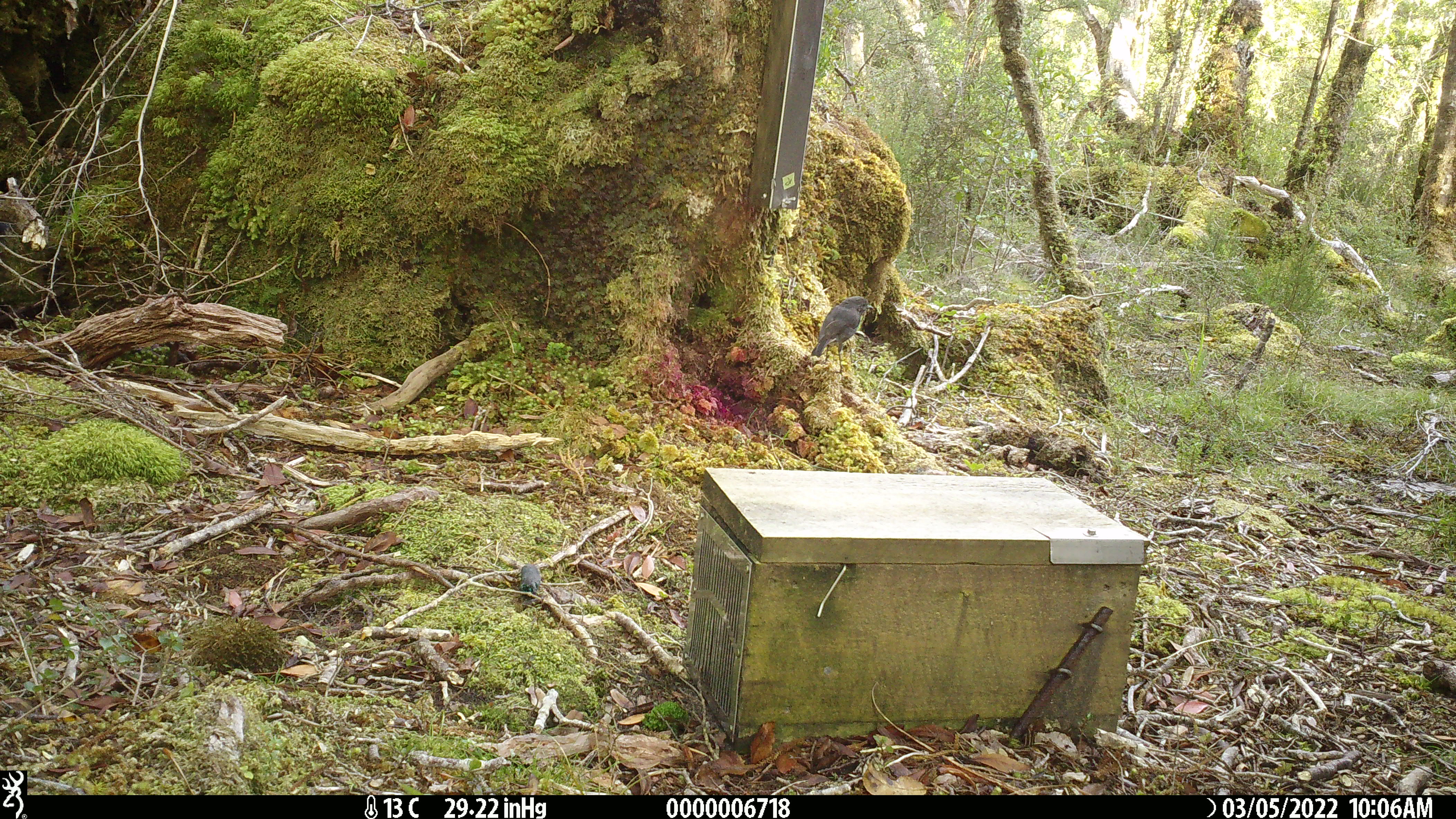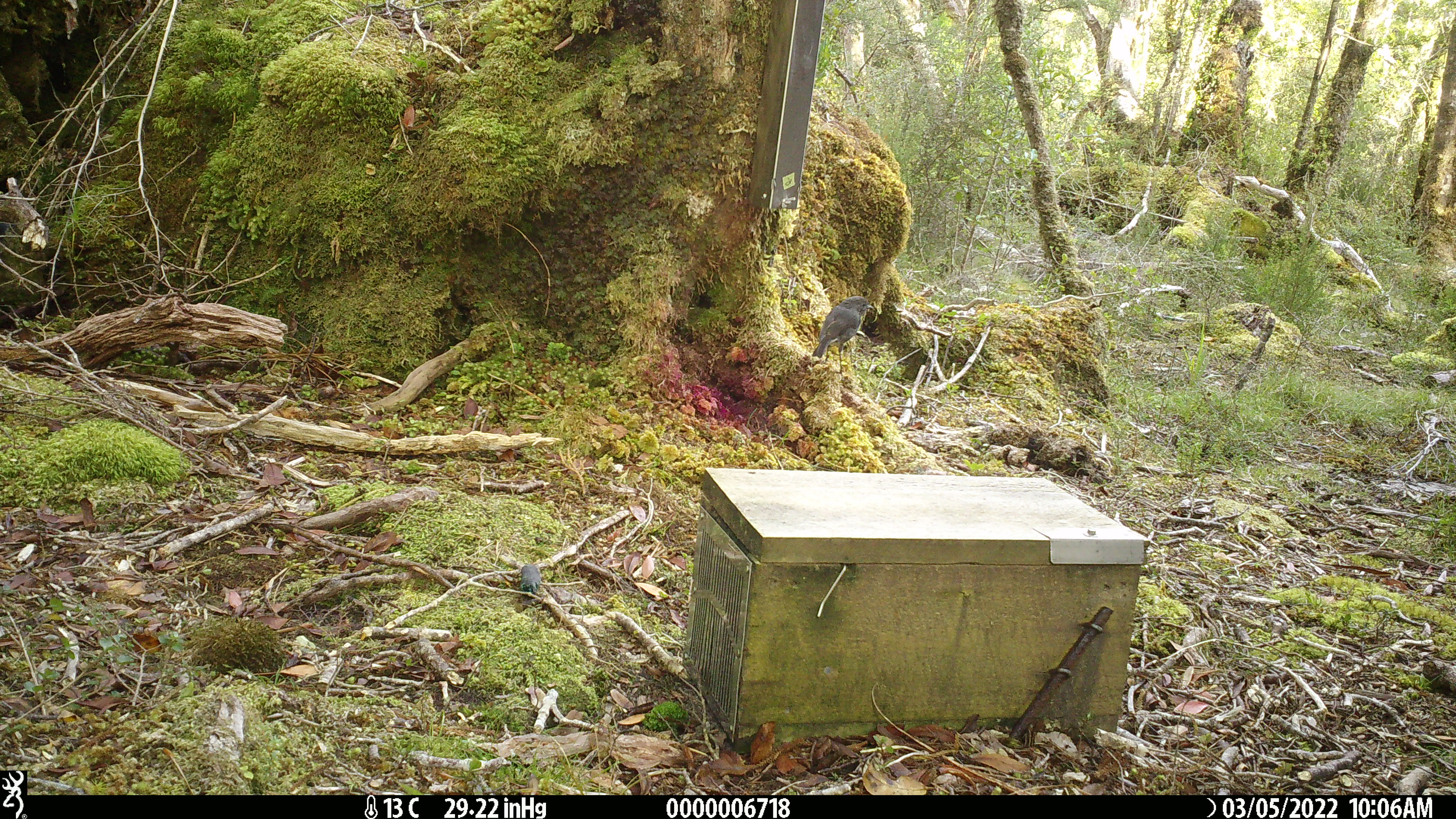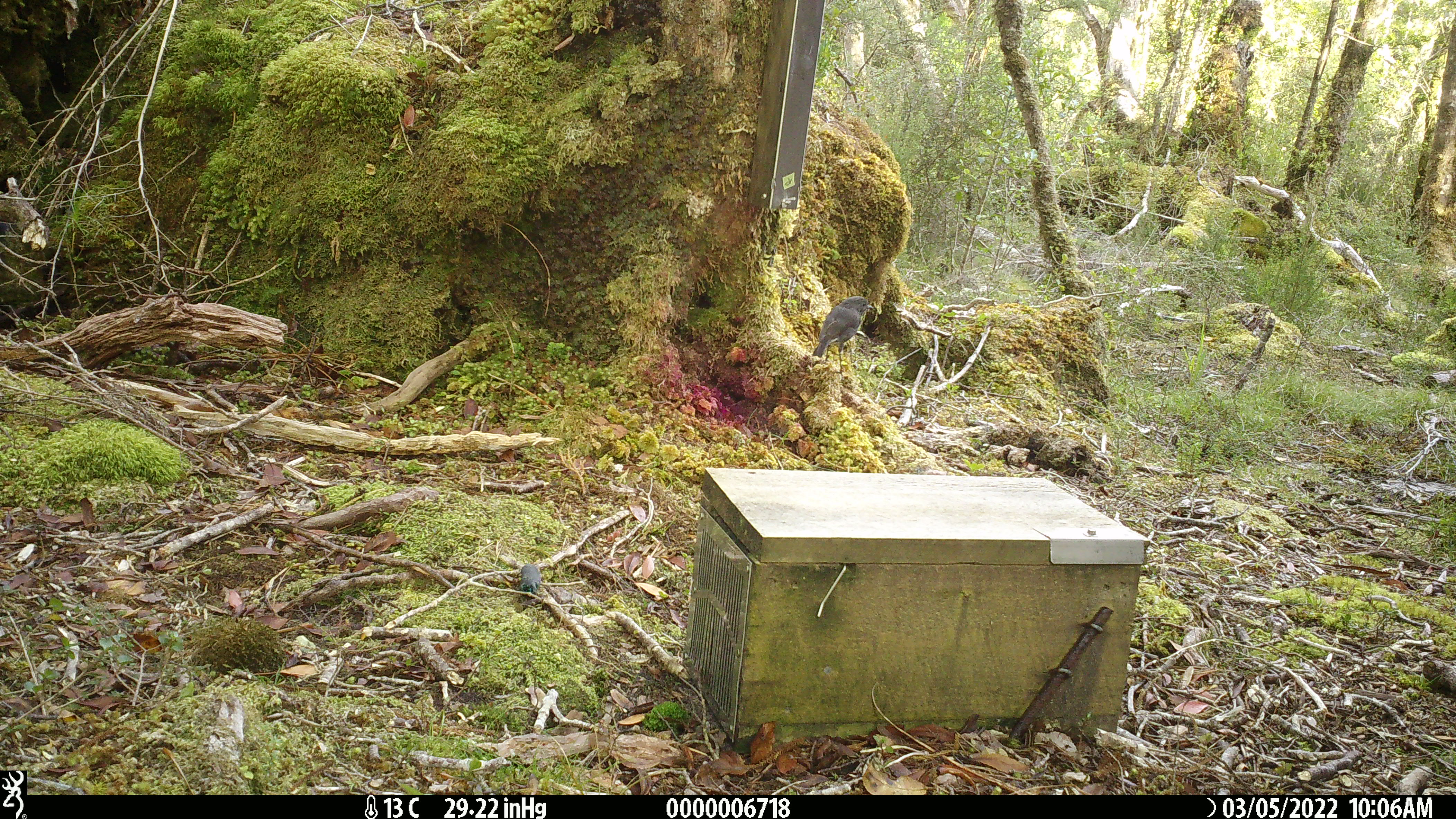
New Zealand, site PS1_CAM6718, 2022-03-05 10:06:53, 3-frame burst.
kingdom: Animalia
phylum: Chordata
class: Aves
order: Passeriformes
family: Petroicidae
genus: Petroica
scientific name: Petroica australis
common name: new zealand robin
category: robin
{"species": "robin (new zealand robin) (Petroica australis)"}